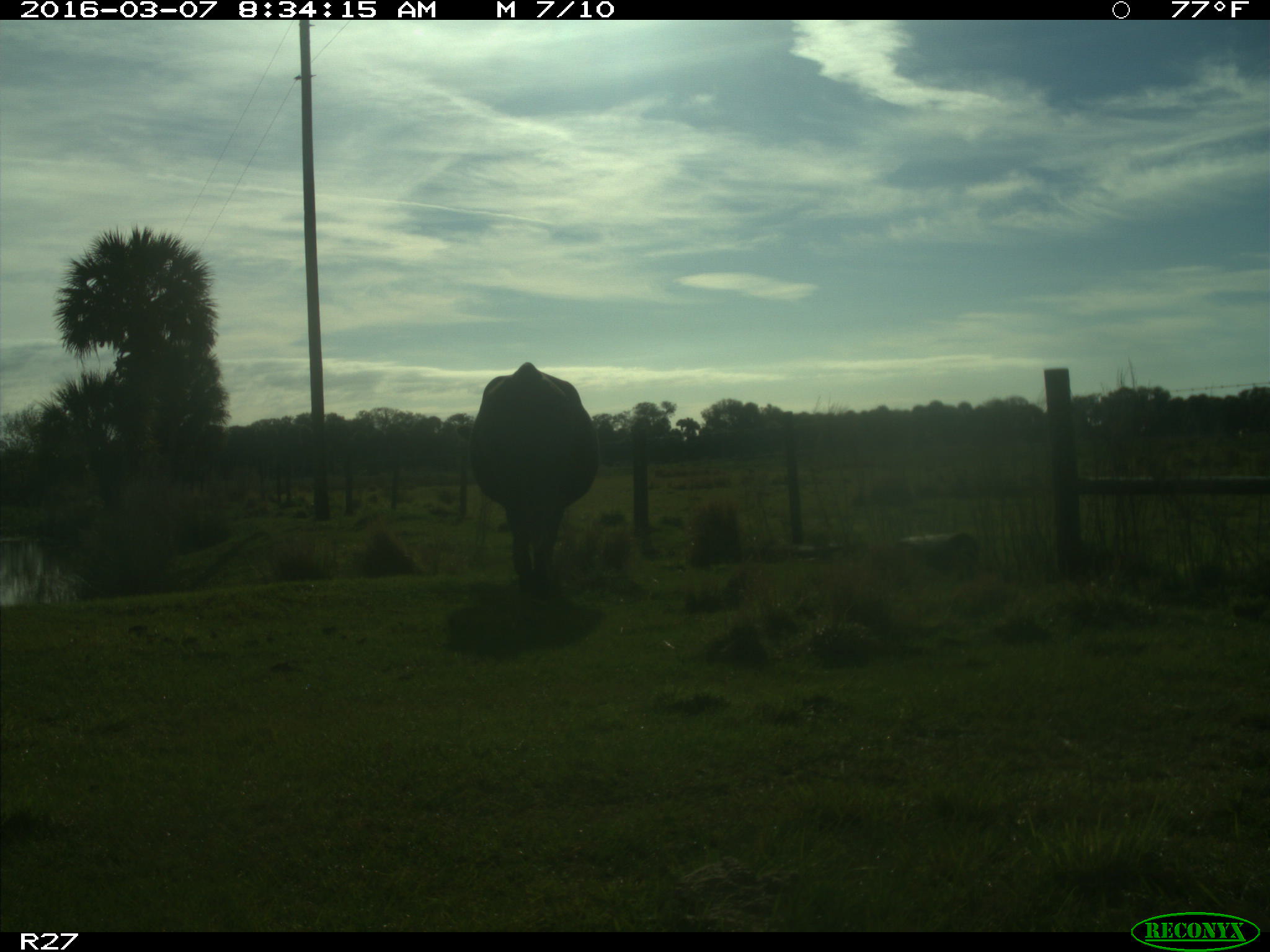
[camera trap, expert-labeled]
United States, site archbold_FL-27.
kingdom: Animalia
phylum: Chordata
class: Mammalia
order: Artiodactyla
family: Bovidae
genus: Bos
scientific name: Bos taurus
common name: domestic cow